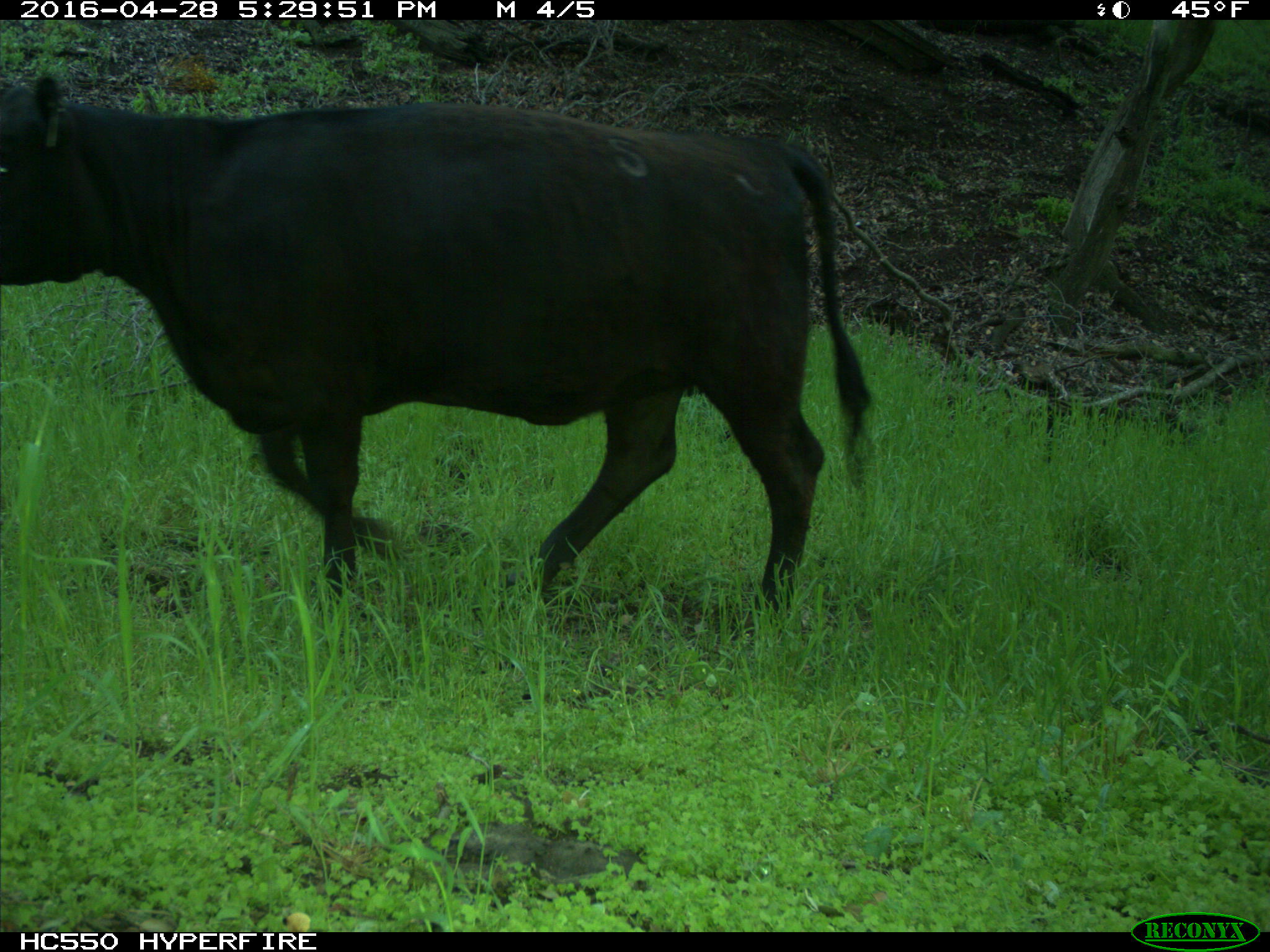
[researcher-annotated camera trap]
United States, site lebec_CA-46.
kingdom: Animalia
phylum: Chordata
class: Mammalia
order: Artiodactyla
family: Bovidae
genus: Bos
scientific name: Bos taurus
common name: domestic cow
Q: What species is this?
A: Bos taurus (domestic cow).